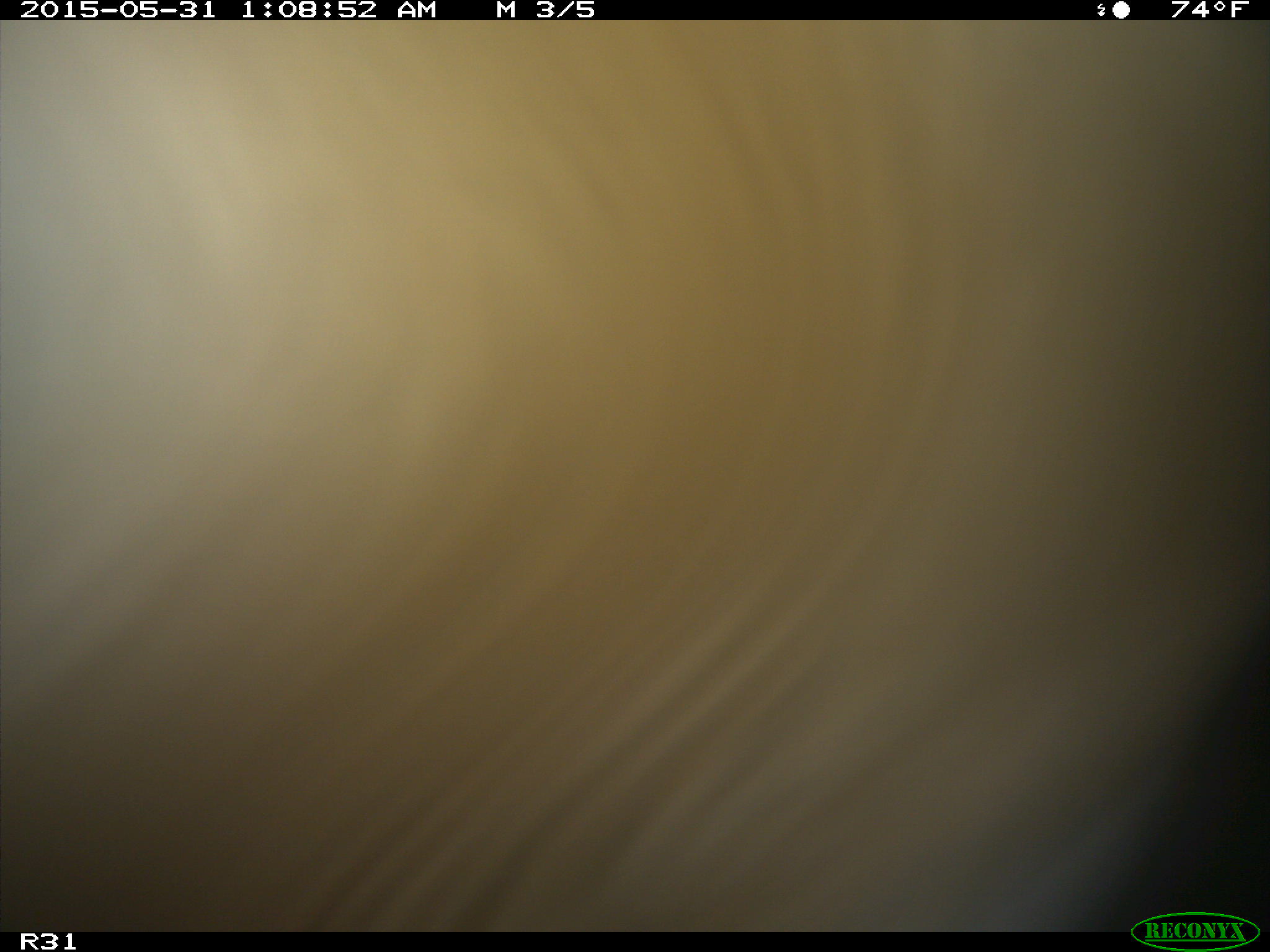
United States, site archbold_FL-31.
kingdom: Animalia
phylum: Chordata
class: Mammalia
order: Artiodactyla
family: Bovidae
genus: Bos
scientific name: Bos taurus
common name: domestic cow